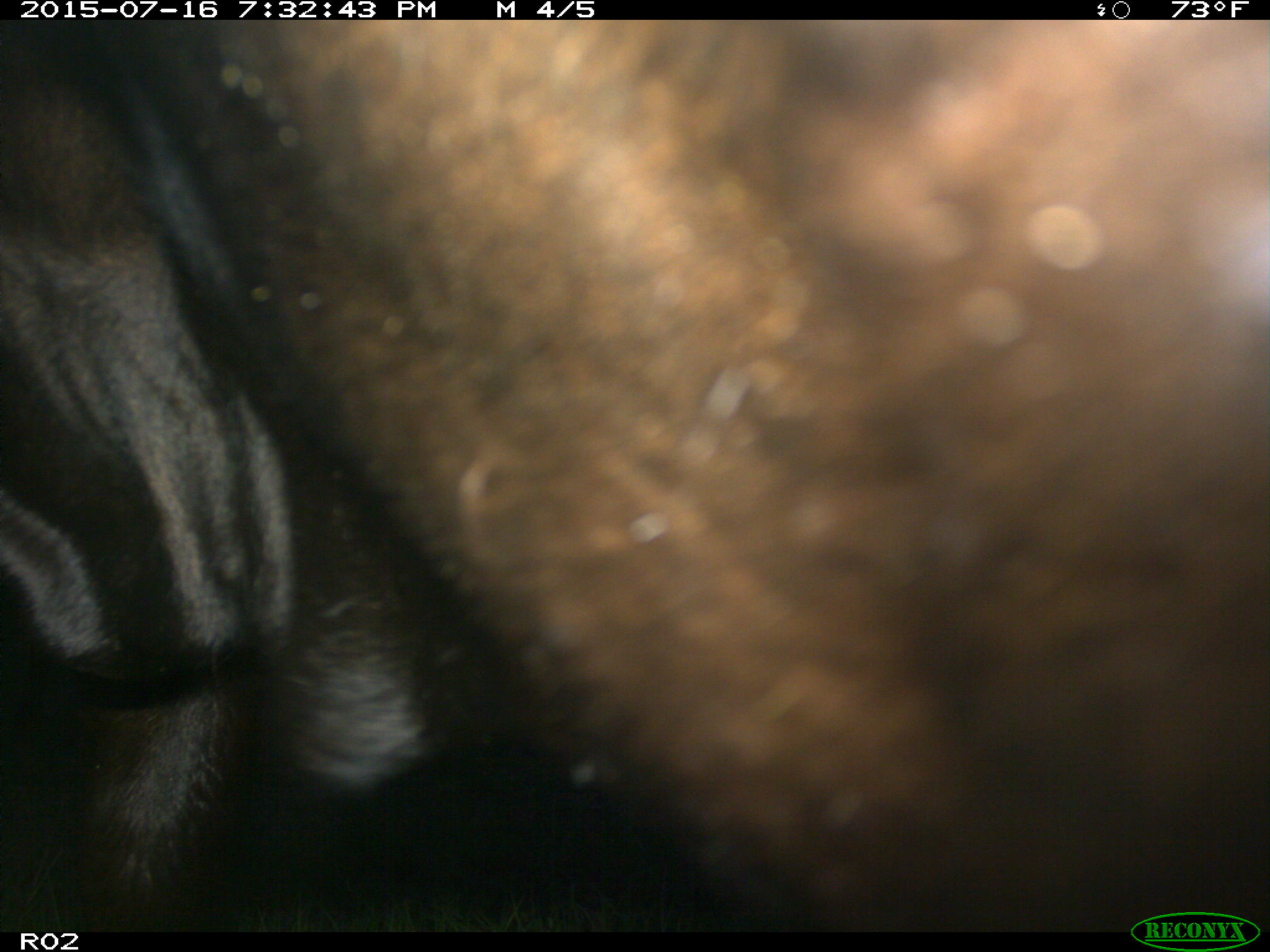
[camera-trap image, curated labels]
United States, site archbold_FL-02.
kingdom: Animalia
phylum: Chordata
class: Mammalia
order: Artiodactyla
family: Bovidae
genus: Bos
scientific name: Bos taurus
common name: domestic cow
Bos taurus (domestic cow).